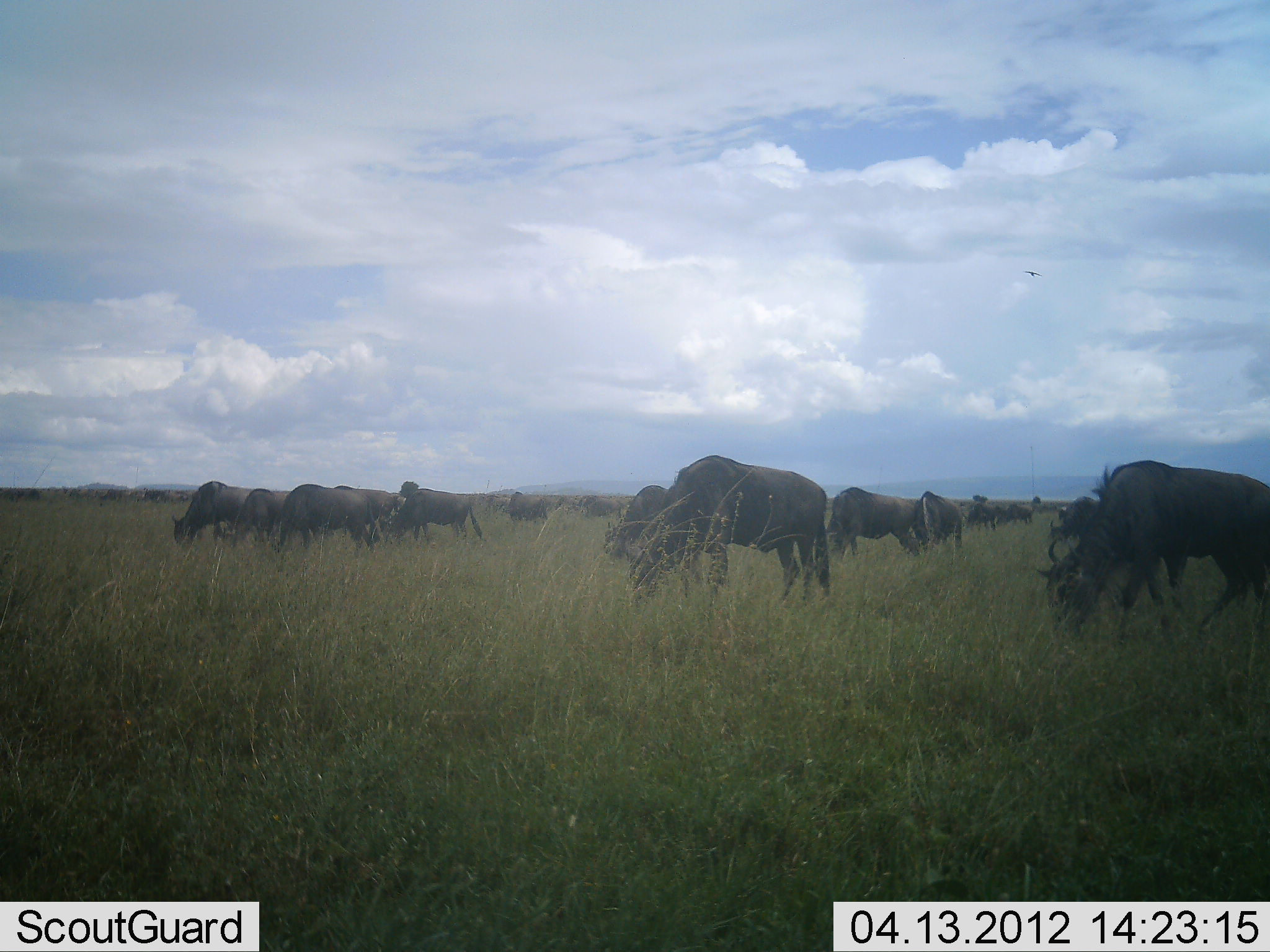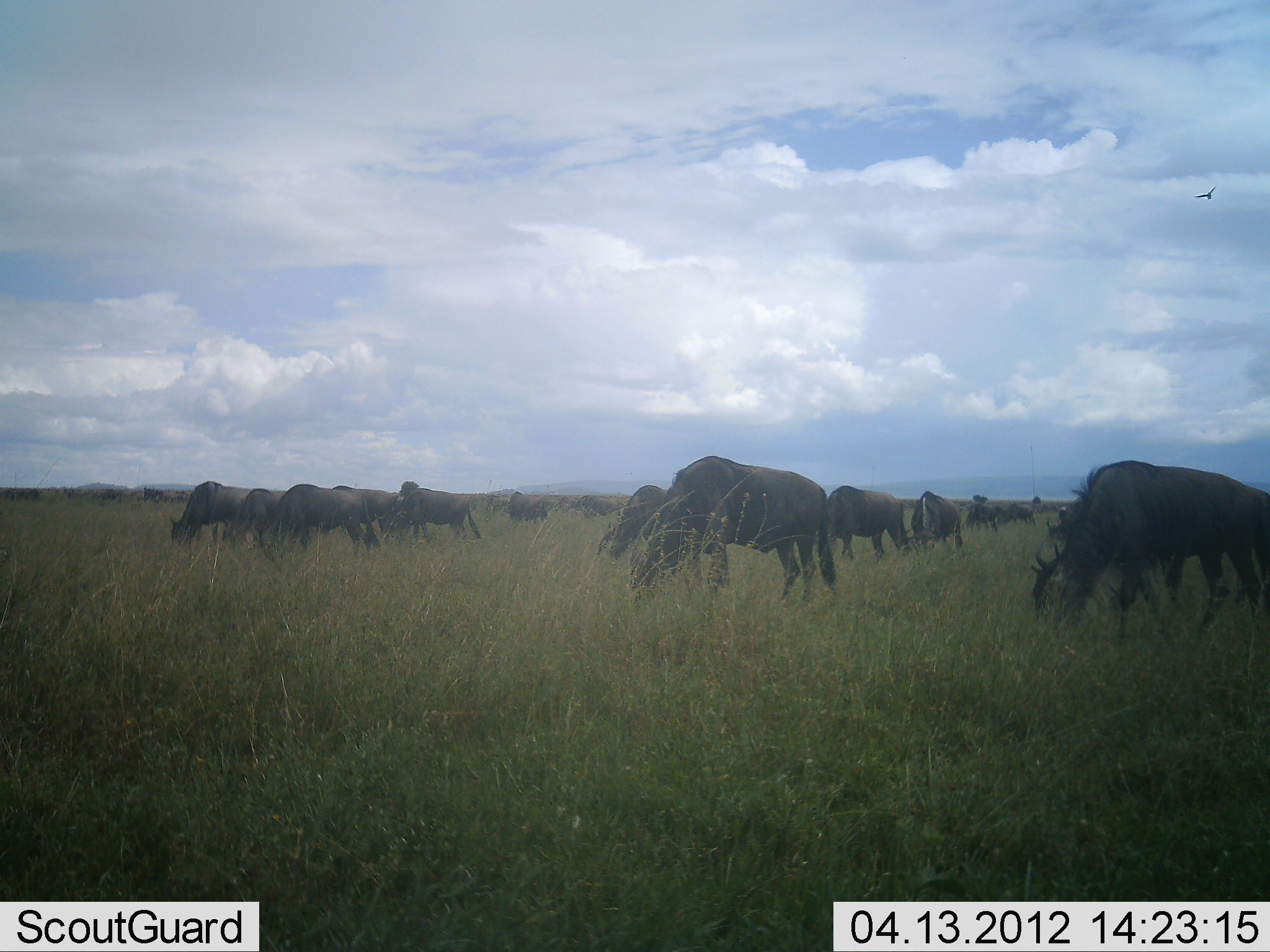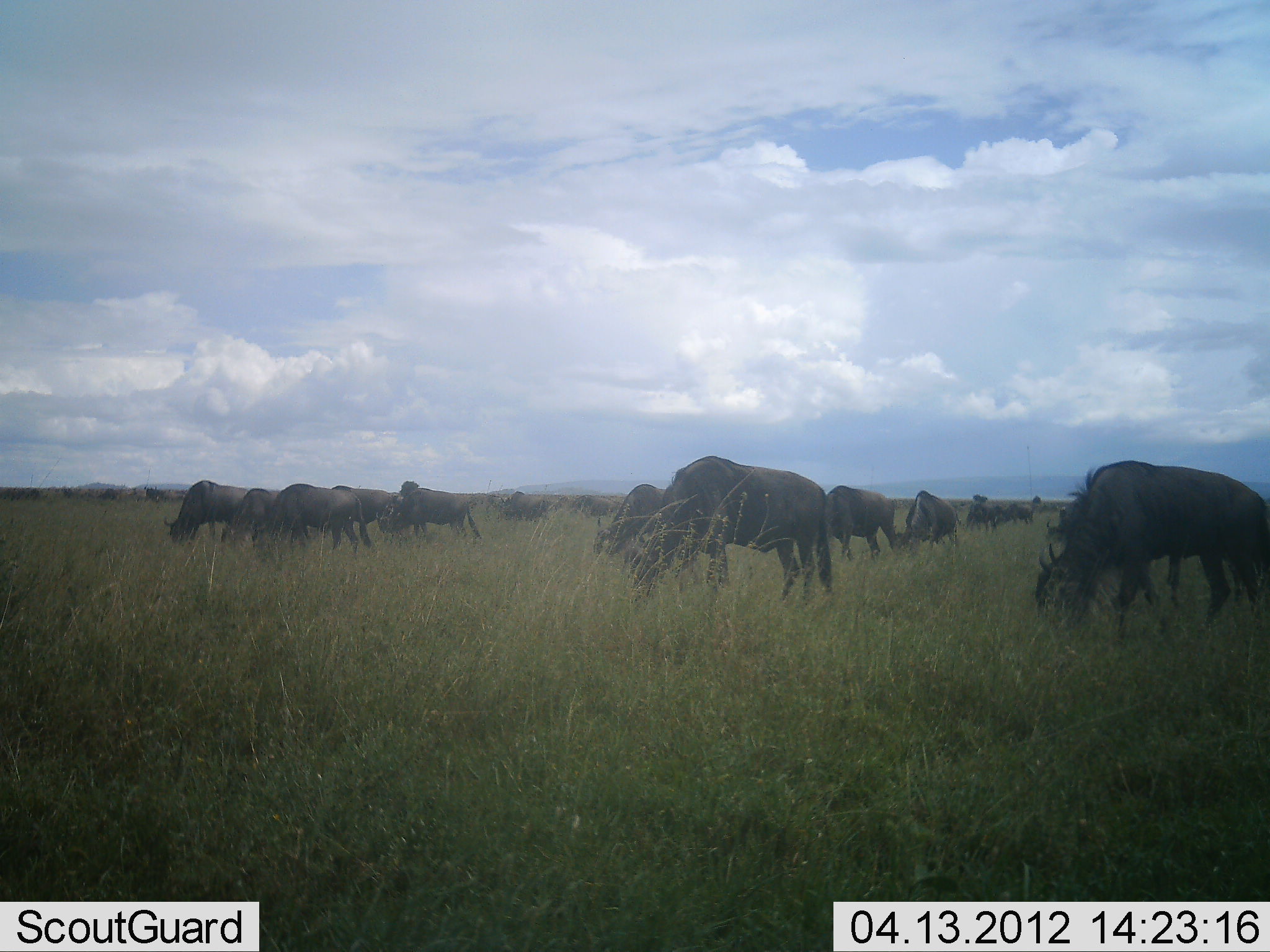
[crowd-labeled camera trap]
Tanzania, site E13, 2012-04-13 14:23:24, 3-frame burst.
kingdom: Animalia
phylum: Chordata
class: Mammalia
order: Artiodactyla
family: Bovidae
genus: Connochaetes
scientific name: Connochaetes taurinus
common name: blue wildebeest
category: wildebeest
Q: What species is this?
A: Wildebeest (blue wildebeest) (Connochaetes taurinus).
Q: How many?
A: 11-50.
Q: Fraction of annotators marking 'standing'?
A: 12%.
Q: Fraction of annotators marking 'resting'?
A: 0%.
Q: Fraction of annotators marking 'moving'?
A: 6%.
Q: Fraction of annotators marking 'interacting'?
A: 0%.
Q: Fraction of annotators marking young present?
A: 0%.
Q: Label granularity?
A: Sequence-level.